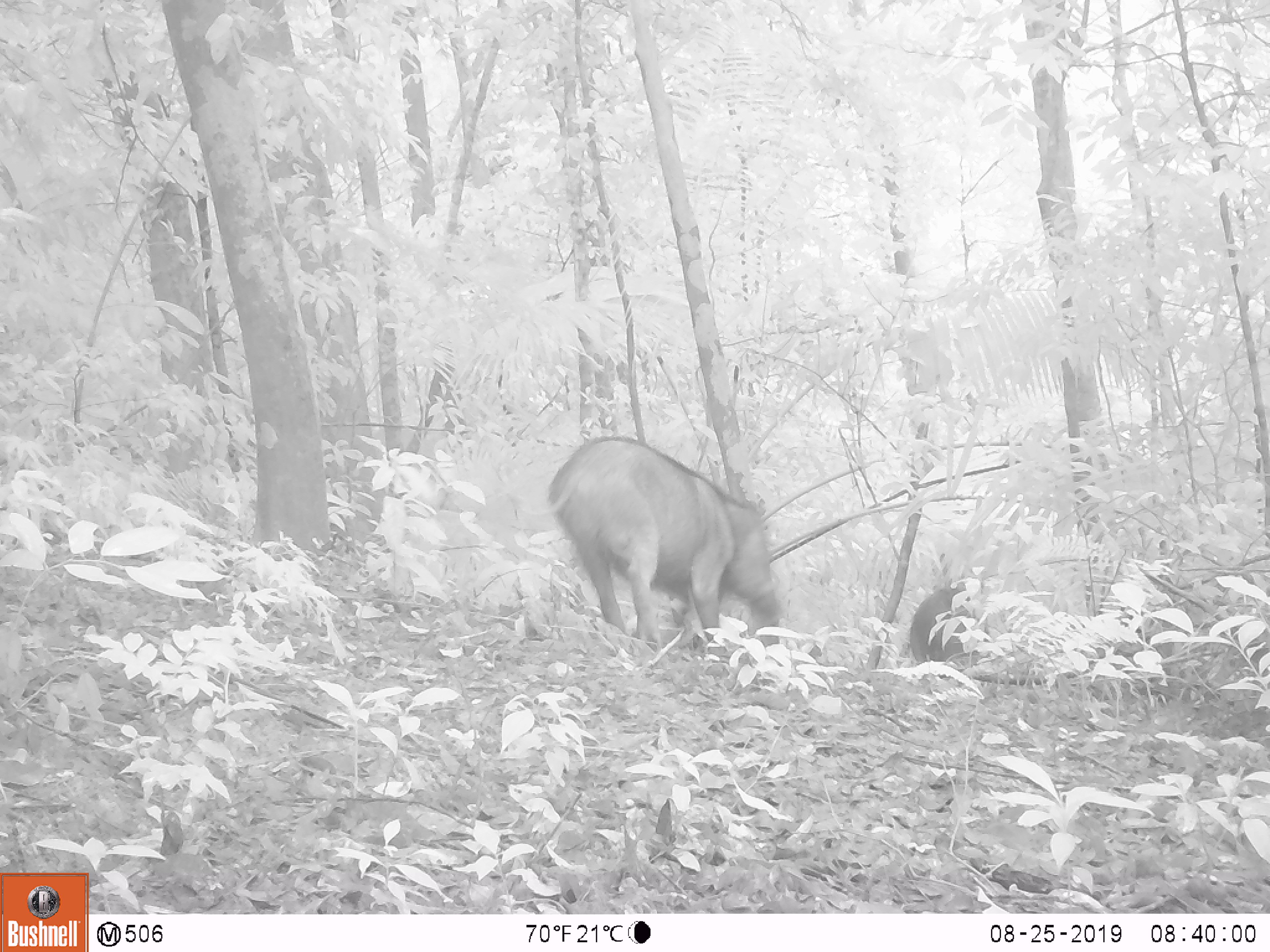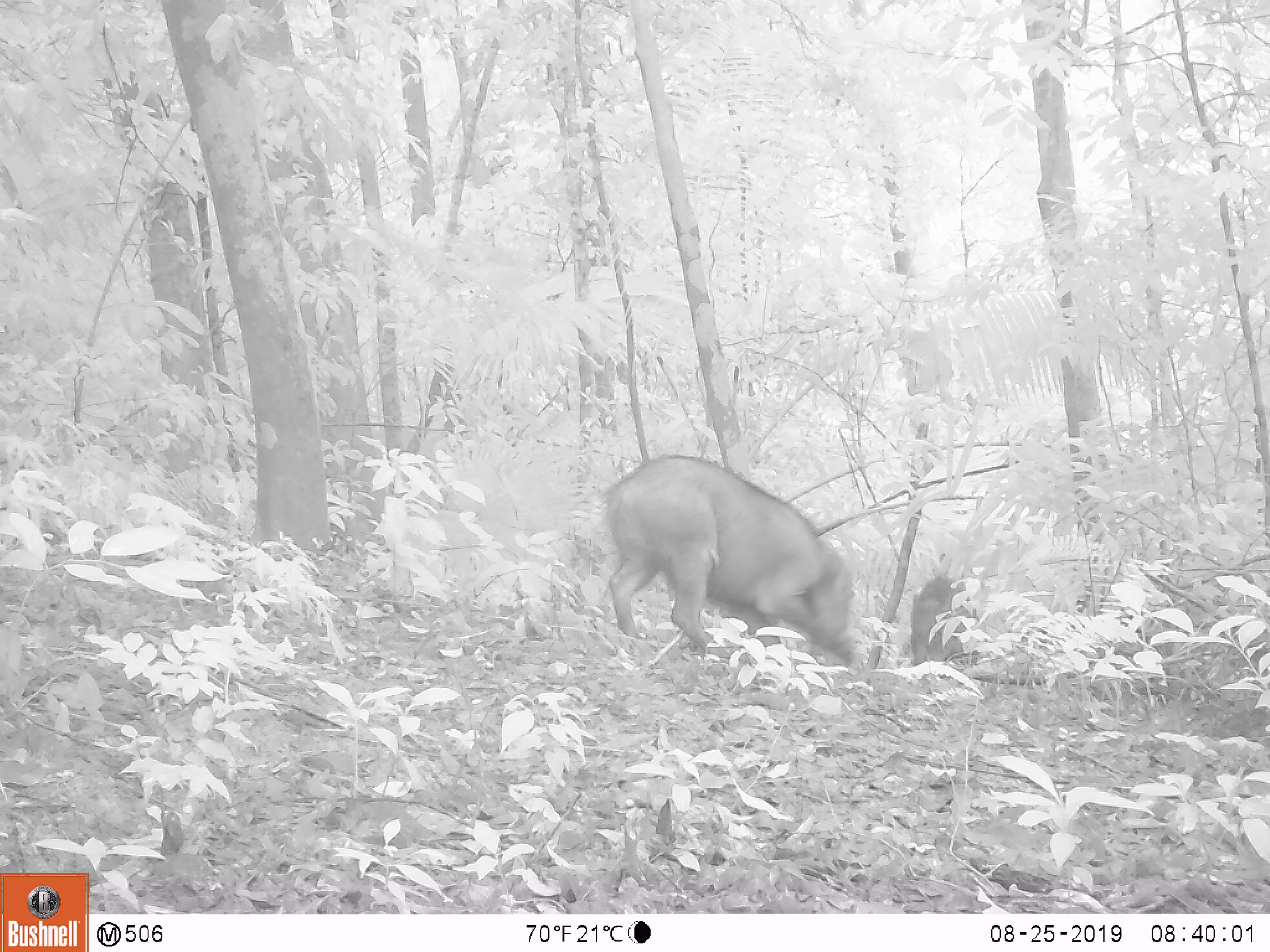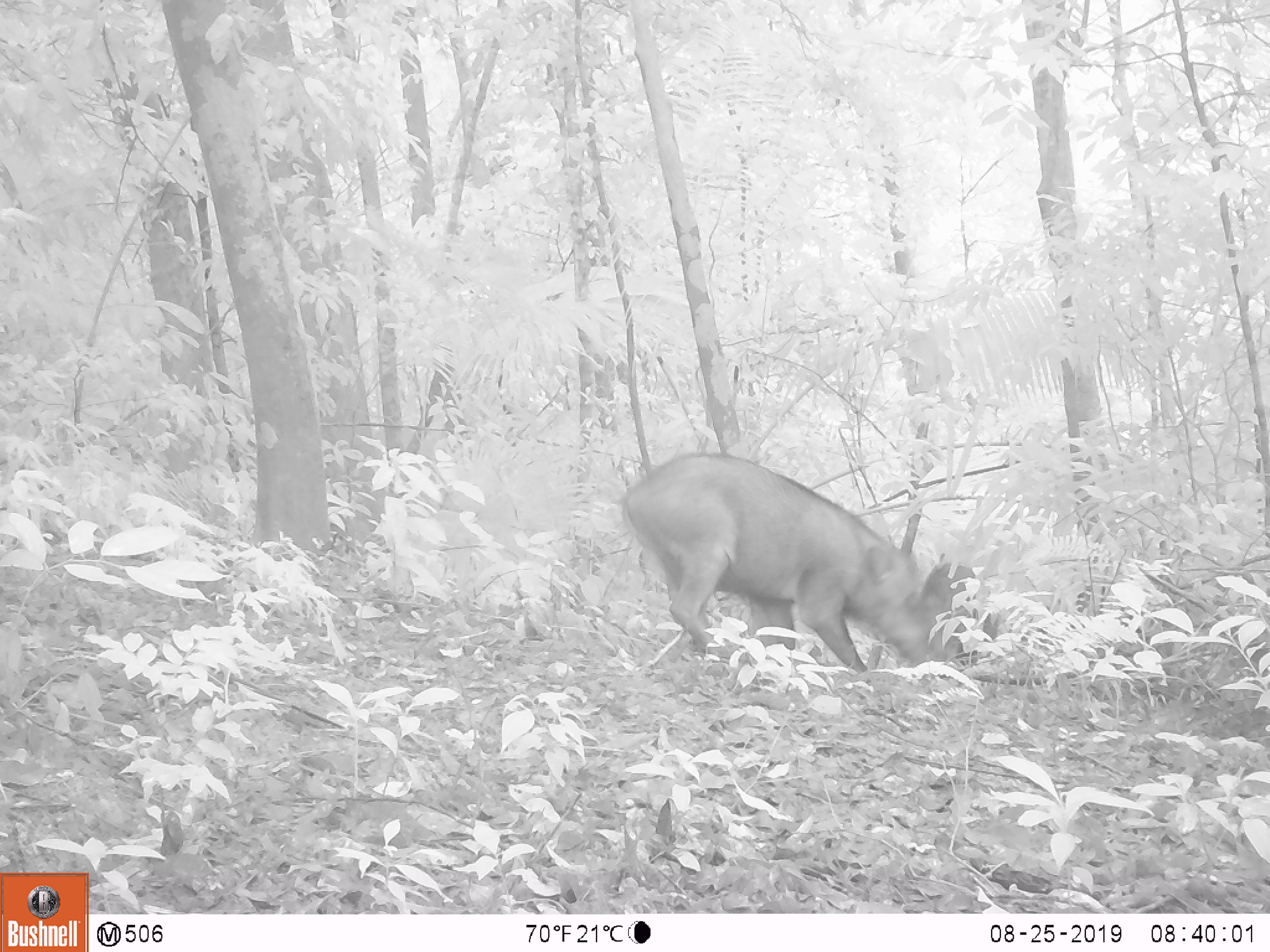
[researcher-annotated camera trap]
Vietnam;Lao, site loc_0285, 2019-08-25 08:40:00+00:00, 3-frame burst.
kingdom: Animalia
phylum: Chordata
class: Mammalia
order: Artiodactyla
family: Suidae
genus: Sus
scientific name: Sus scrofa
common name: eurasian wild pig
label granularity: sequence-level